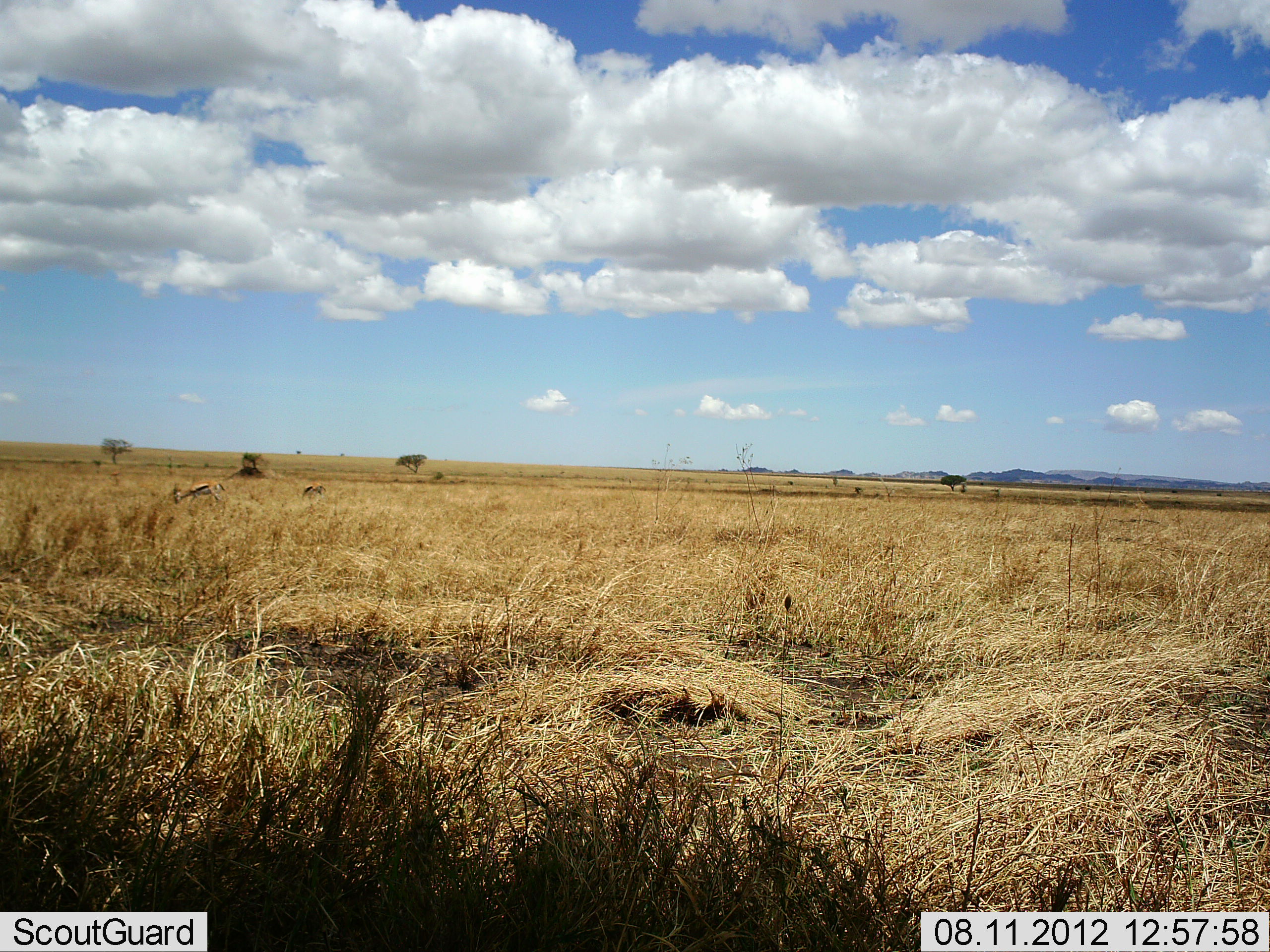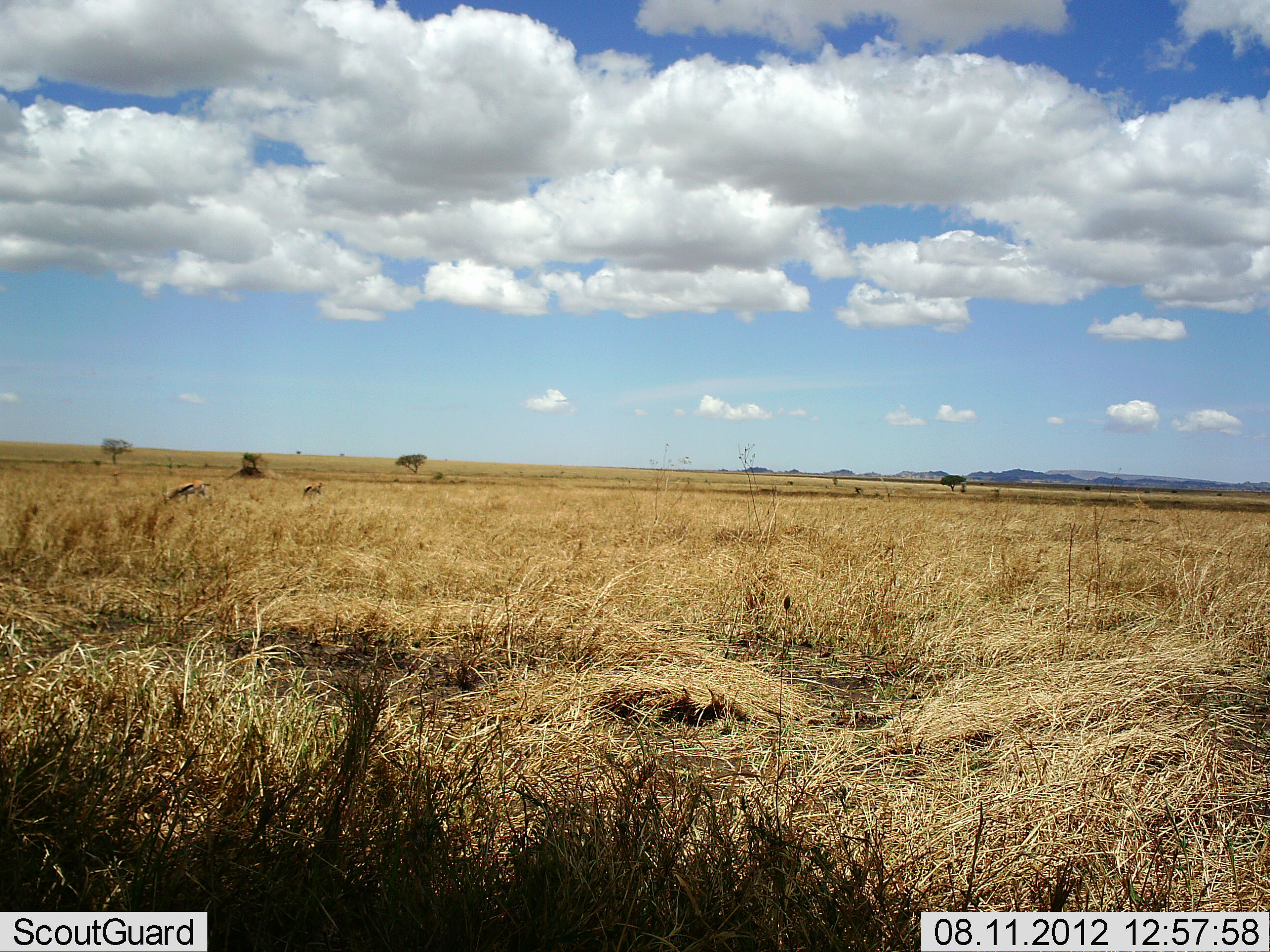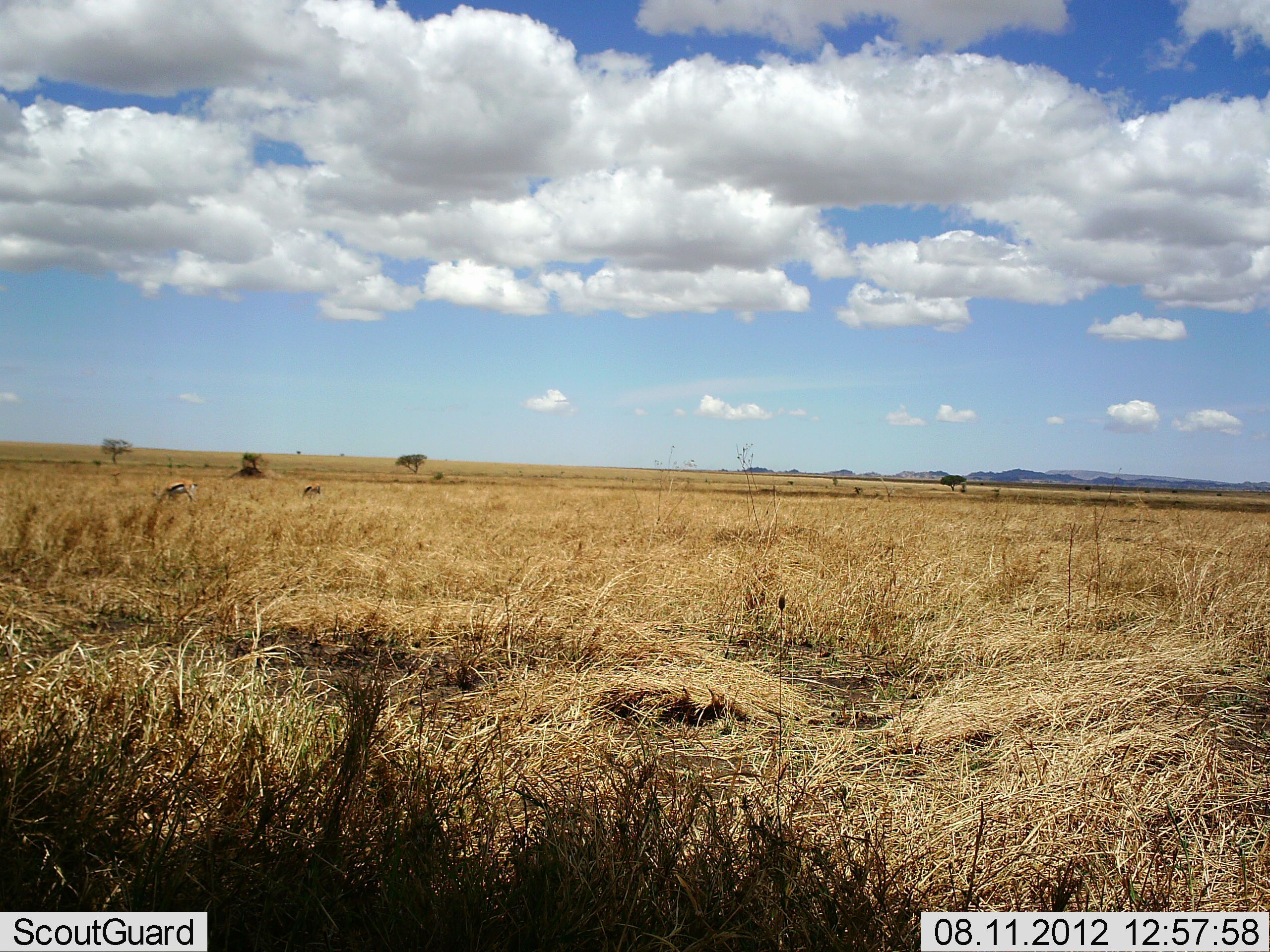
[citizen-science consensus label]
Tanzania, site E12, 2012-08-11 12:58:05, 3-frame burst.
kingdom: Animalia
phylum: Chordata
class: Mammalia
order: Artiodactyla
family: Bovidae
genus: Eudorcas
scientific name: Eudorcas thomsonii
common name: thomson's gazelle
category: gazellethomsons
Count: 2.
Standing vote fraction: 30%.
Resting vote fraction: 0%.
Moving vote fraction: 40%.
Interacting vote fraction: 0%.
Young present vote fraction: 0%.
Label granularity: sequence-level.